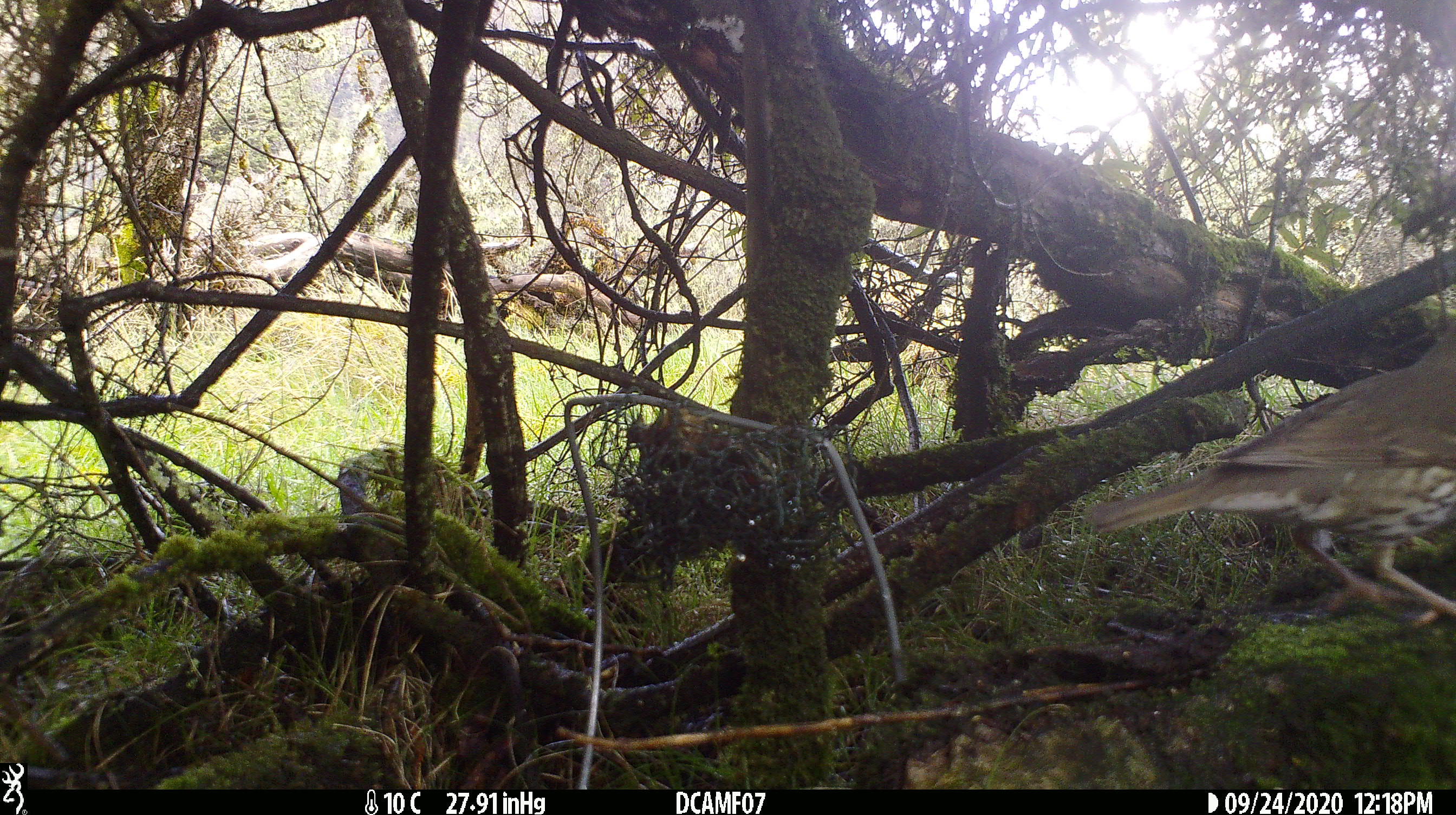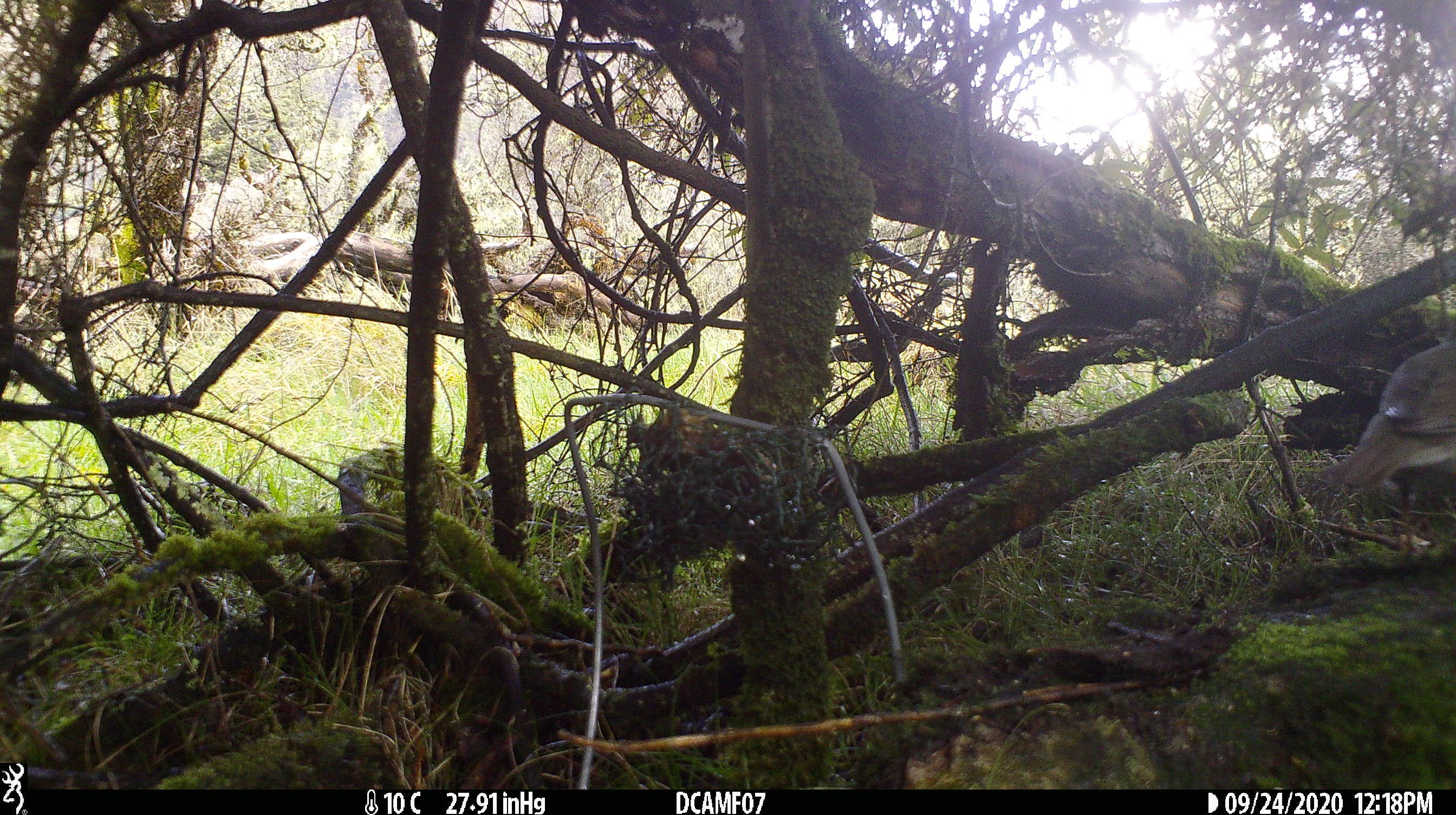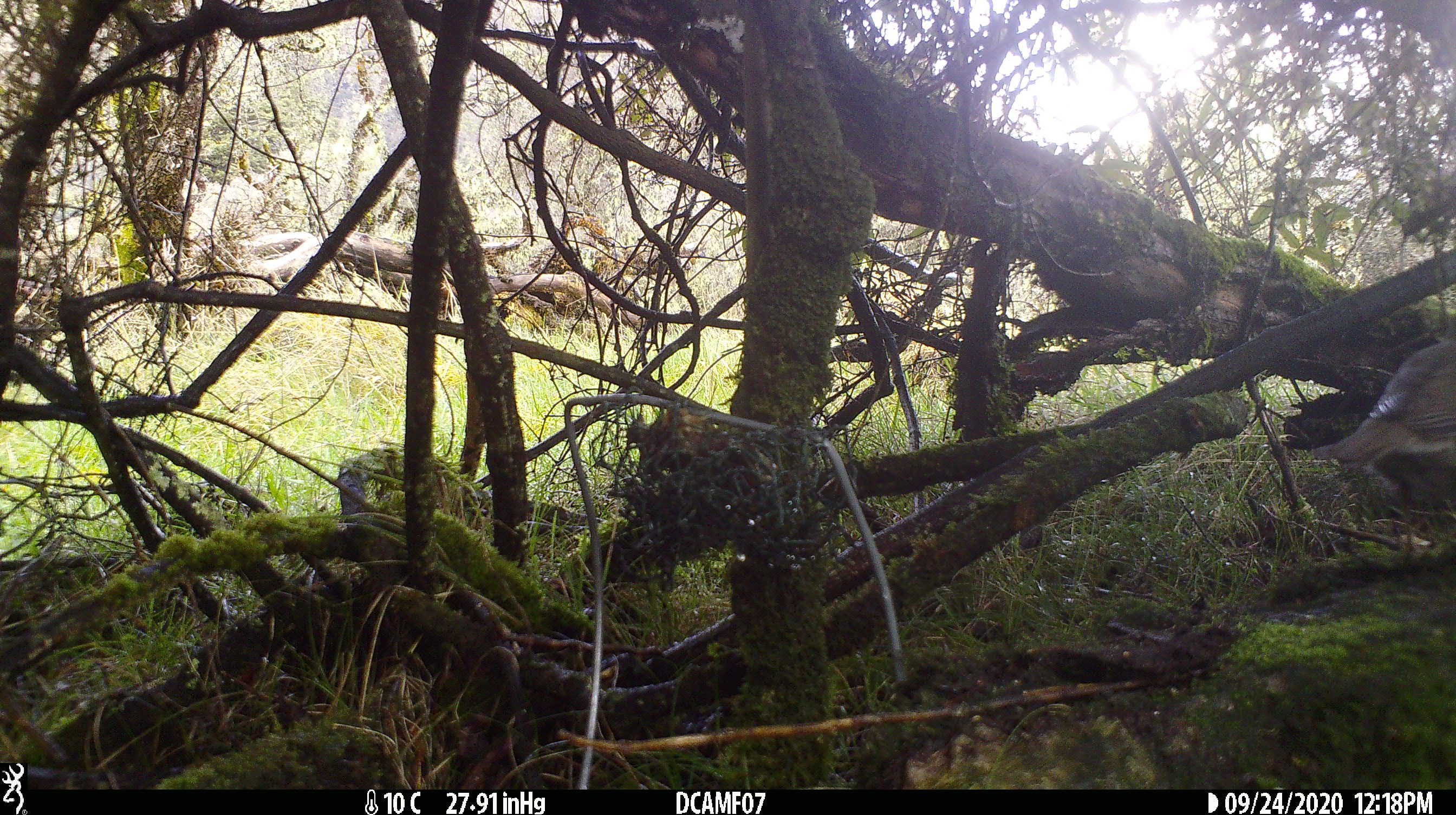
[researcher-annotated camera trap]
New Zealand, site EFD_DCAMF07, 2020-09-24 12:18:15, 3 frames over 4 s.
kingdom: Animalia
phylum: Chordata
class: Aves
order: Passeriformes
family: Turdidae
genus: Turdus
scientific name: Turdus philomelos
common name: song thrush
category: thrush